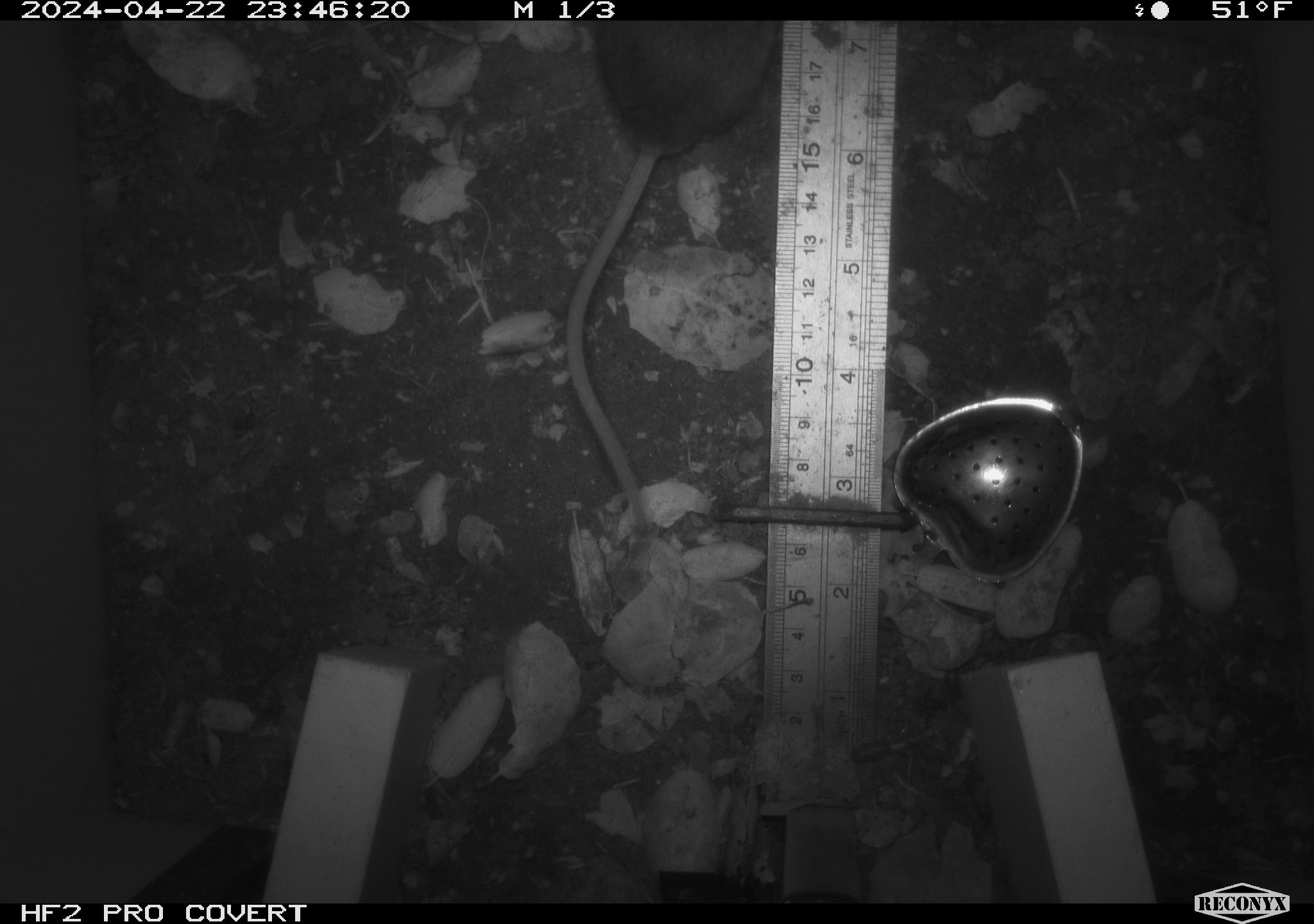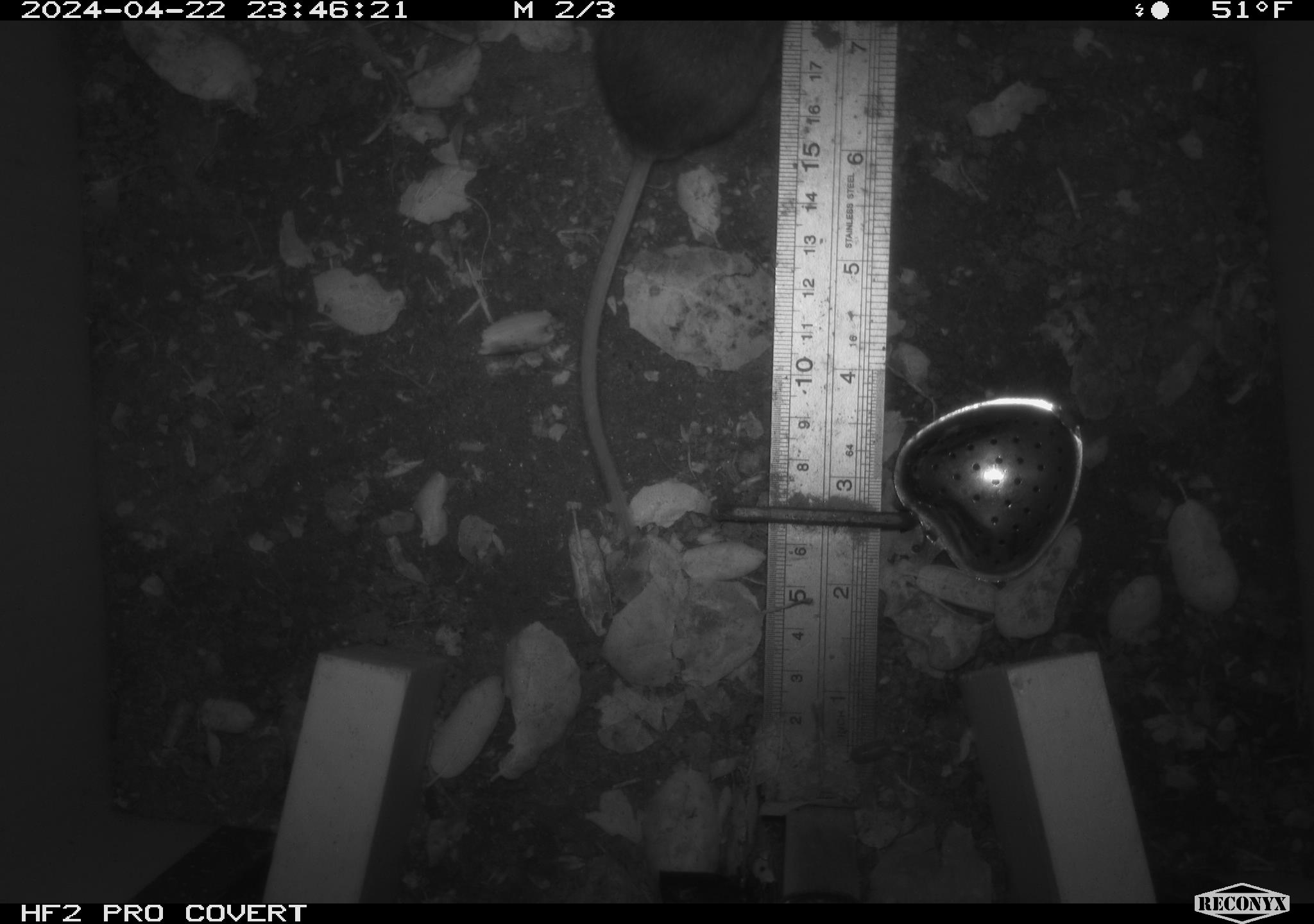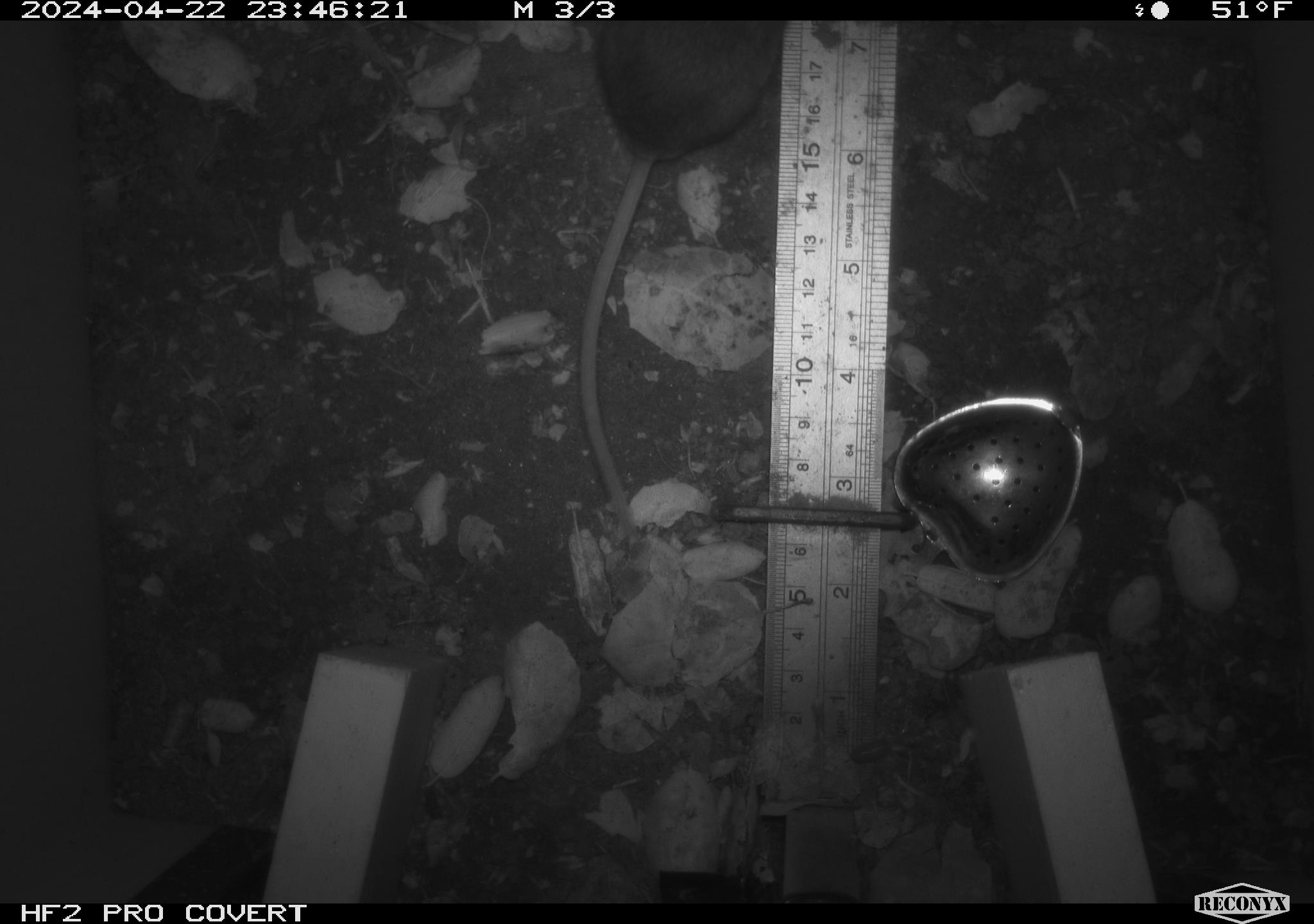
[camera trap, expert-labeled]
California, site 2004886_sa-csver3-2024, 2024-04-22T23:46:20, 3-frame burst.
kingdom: Animalia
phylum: Chordata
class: Mammalia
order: Rodentia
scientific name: Rodentia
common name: rodent